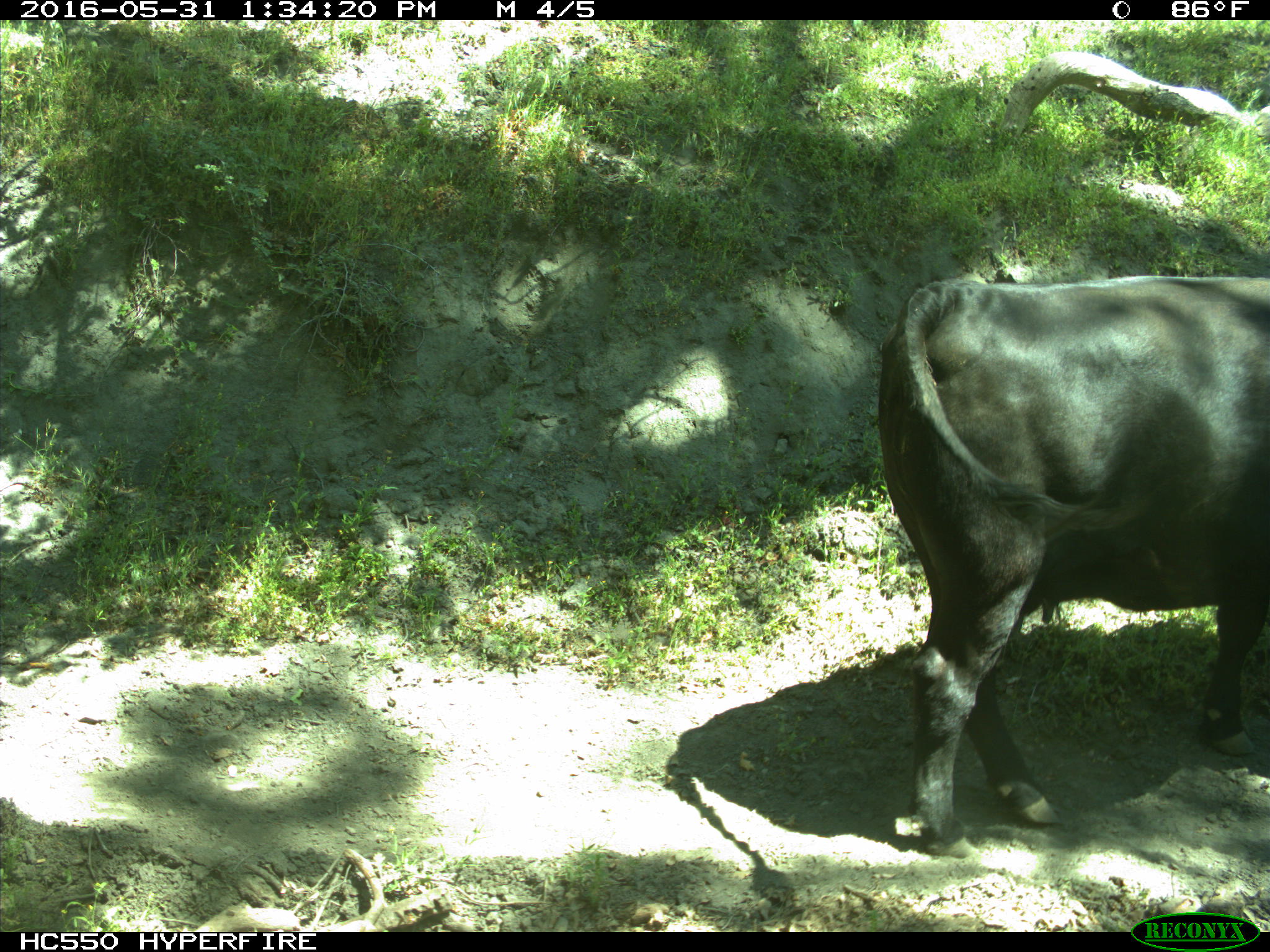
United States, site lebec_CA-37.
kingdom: Animalia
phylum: Chordata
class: Mammalia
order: Artiodactyla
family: Bovidae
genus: Bos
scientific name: Bos taurus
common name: domestic cow